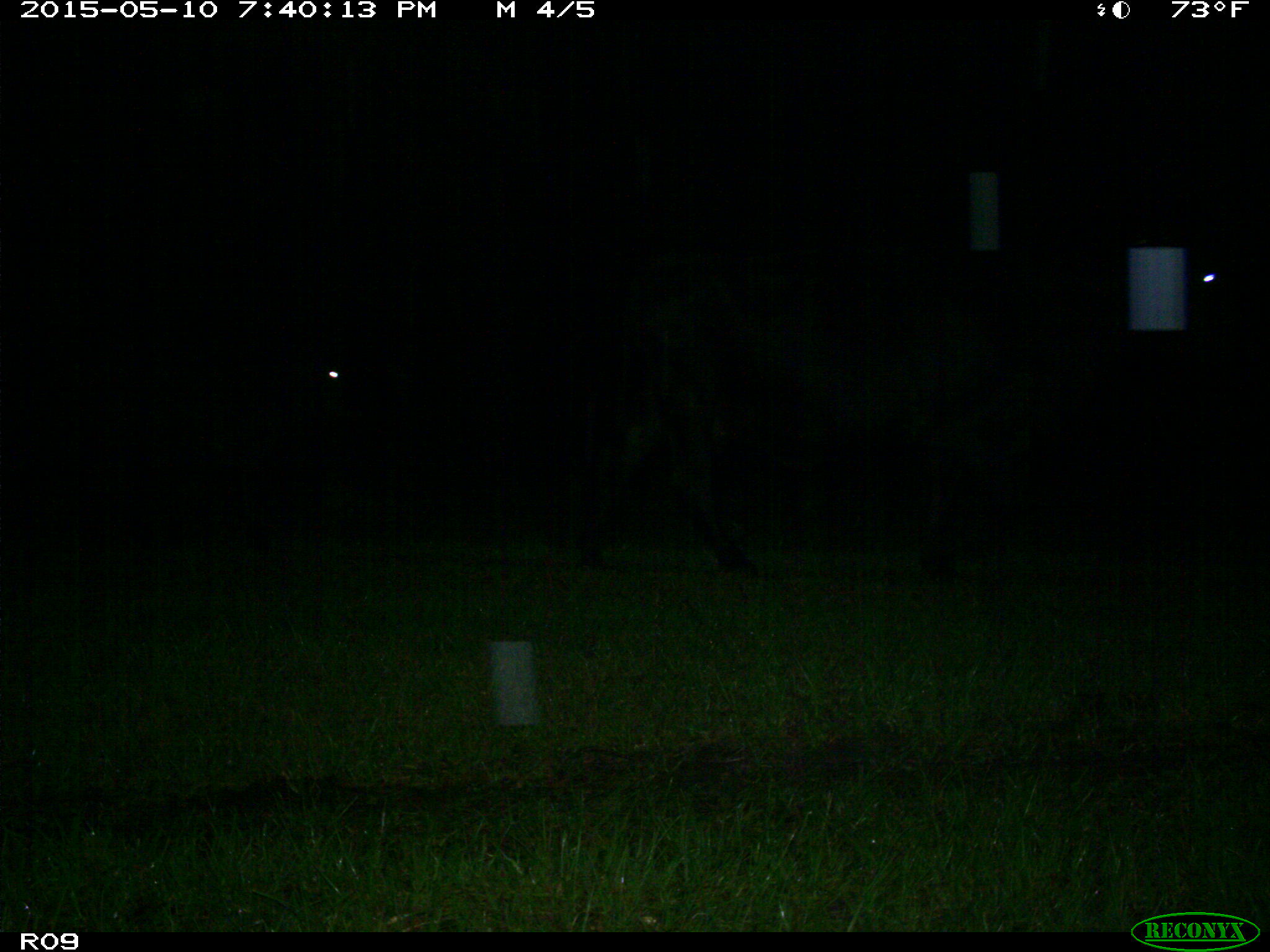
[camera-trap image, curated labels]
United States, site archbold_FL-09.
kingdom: Animalia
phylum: Chordata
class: Mammalia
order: Artiodactyla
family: Bovidae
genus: Bos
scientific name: Bos taurus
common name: domestic cow